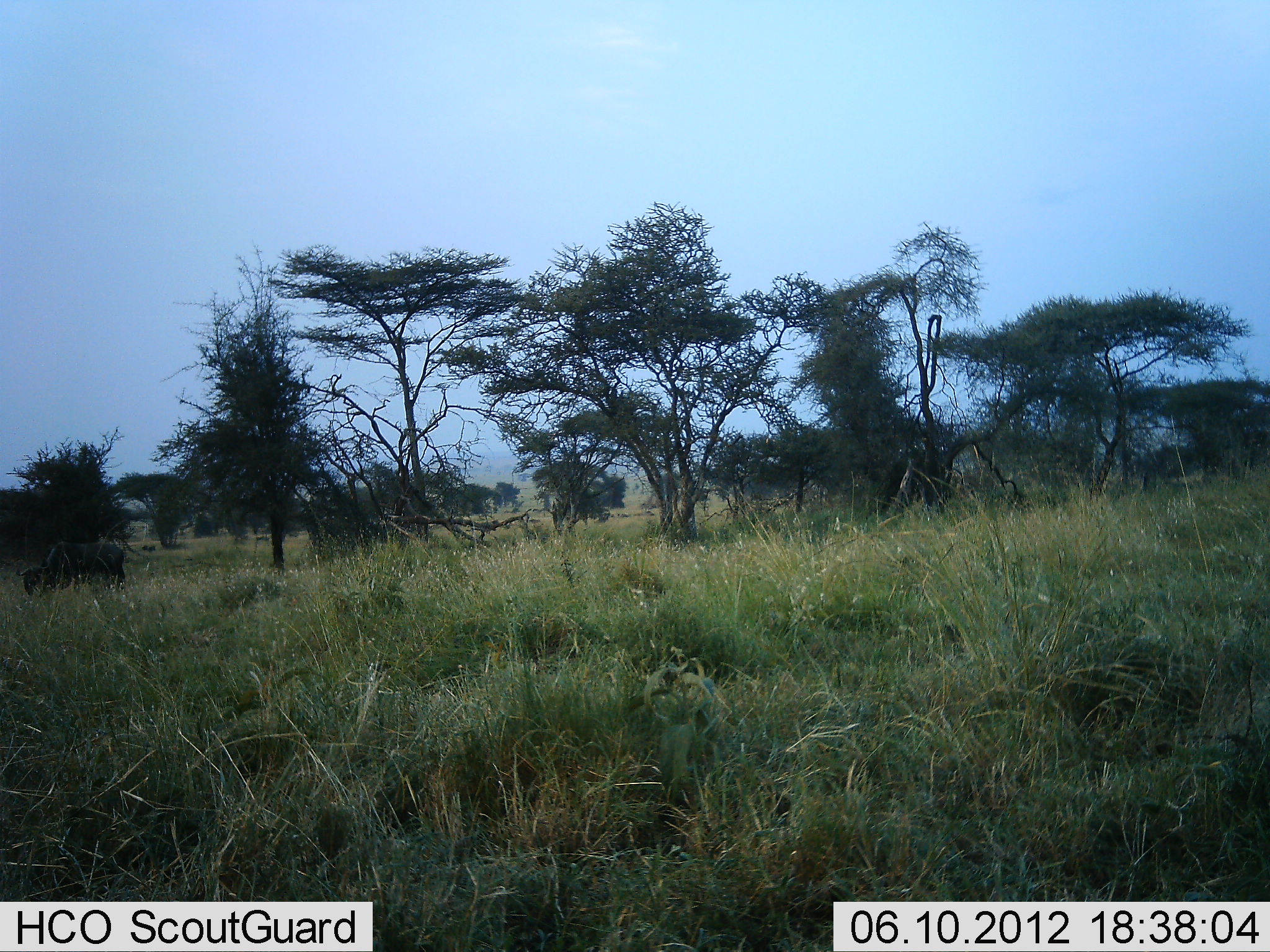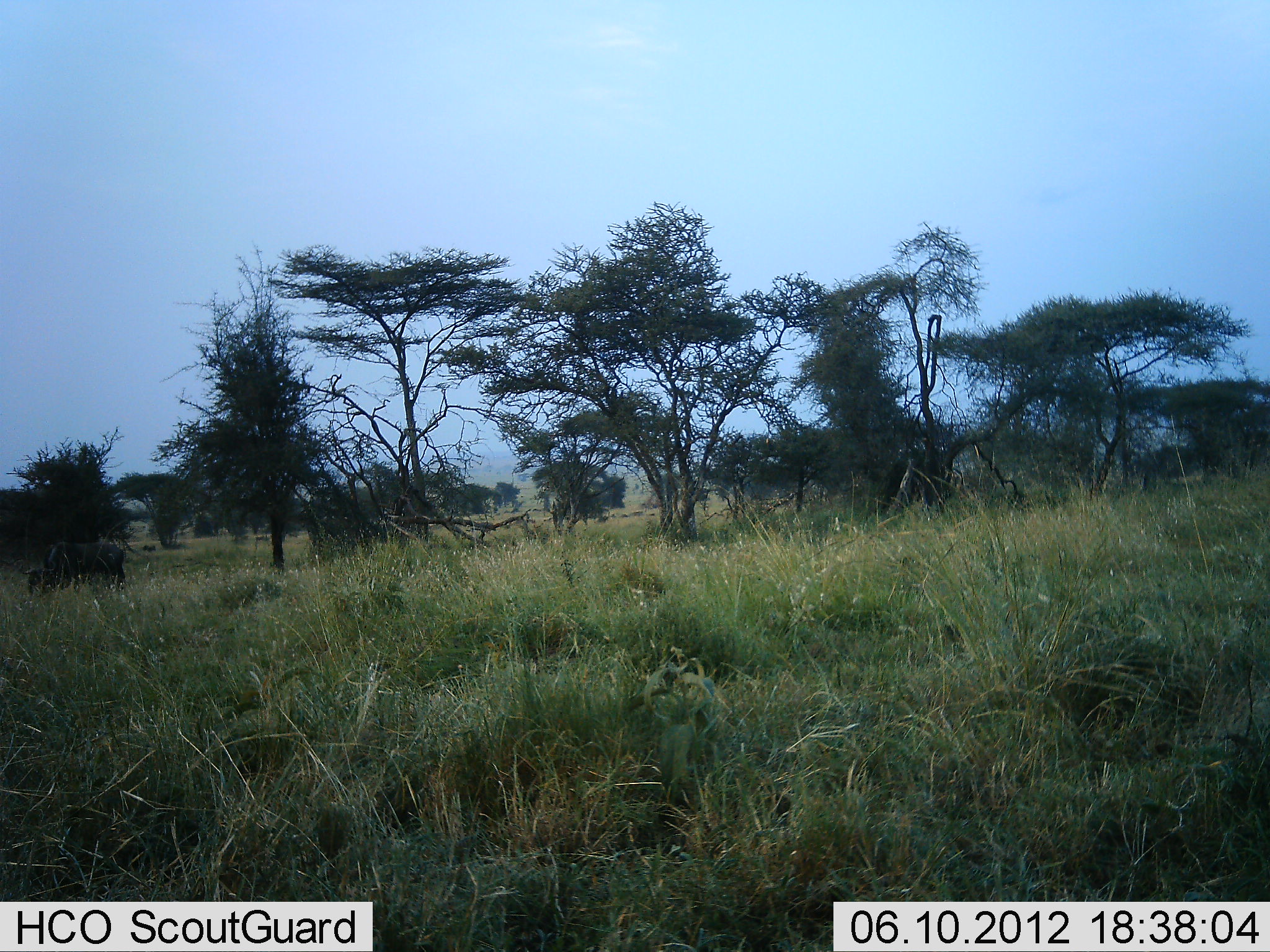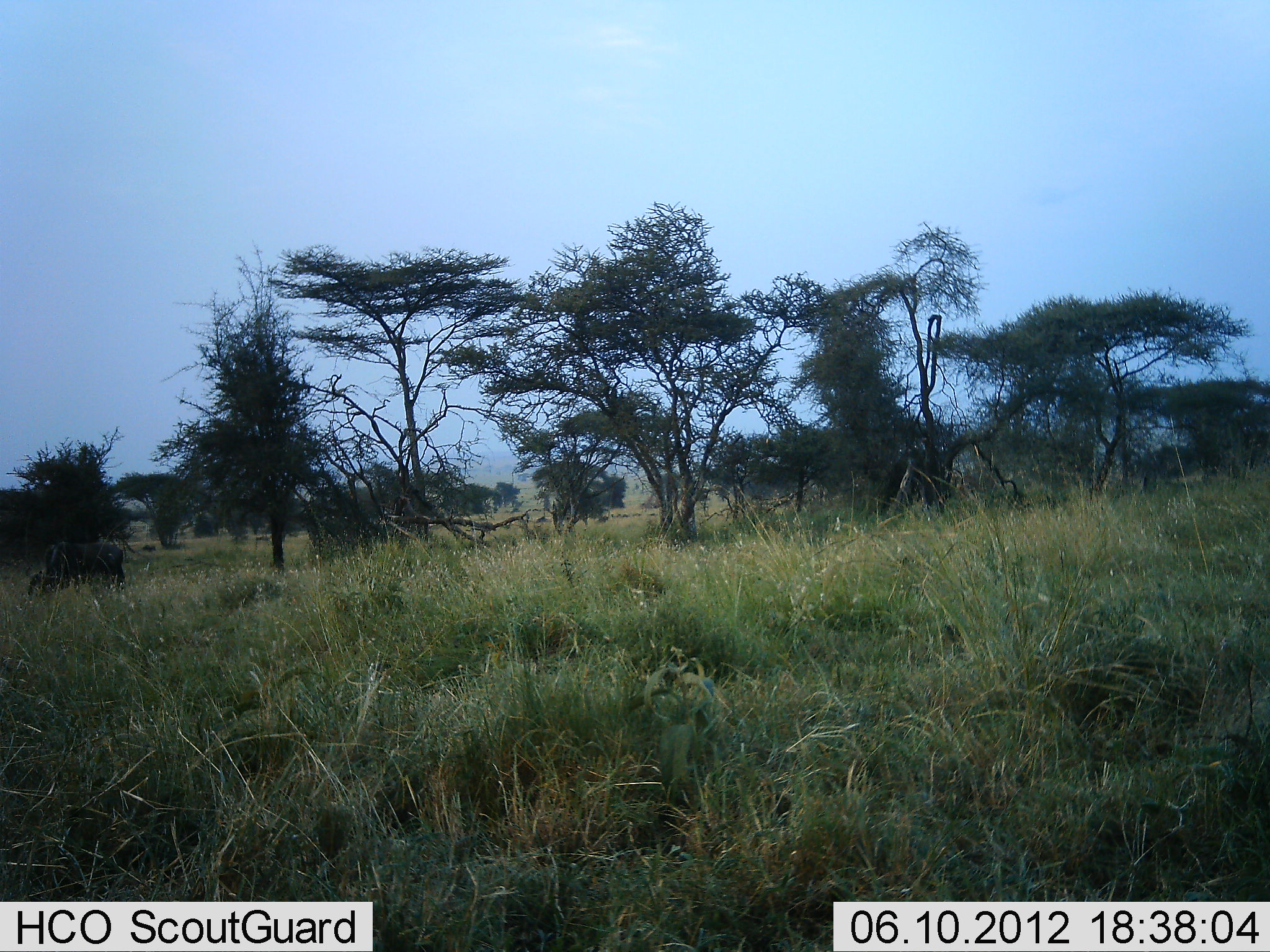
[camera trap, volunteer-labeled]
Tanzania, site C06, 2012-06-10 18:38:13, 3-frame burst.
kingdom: Animalia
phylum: Chordata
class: Mammalia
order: Artiodactyla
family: Bovidae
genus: Connochaetes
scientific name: Connochaetes taurinus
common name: blue wildebeest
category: wildebeest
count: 1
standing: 50%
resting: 0%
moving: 30%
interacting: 0%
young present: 10%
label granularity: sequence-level